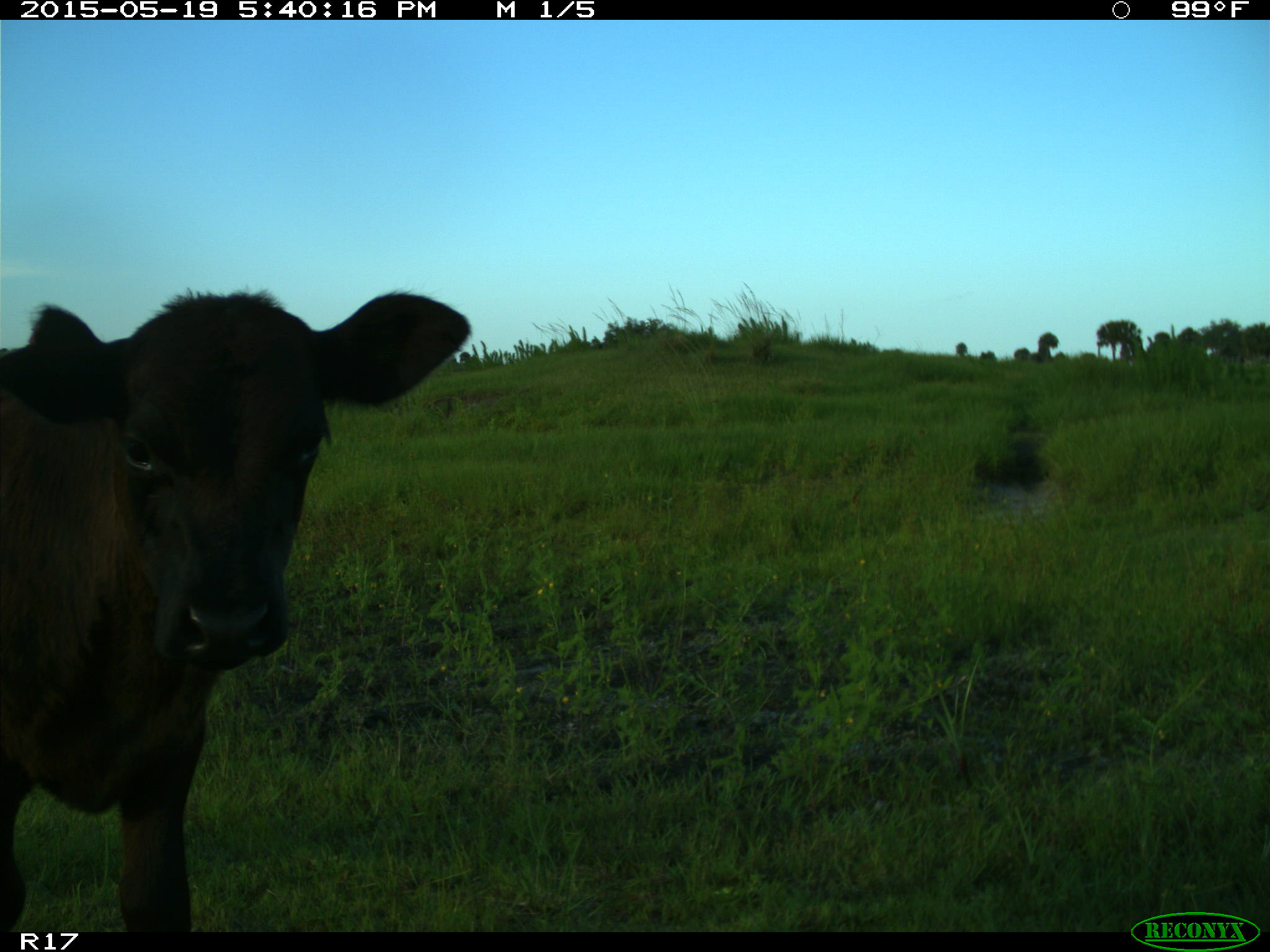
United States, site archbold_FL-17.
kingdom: Animalia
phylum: Chordata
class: Mammalia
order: Artiodactyla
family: Bovidae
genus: Bos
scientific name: Bos taurus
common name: domestic cow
Bos taurus (domestic cow).